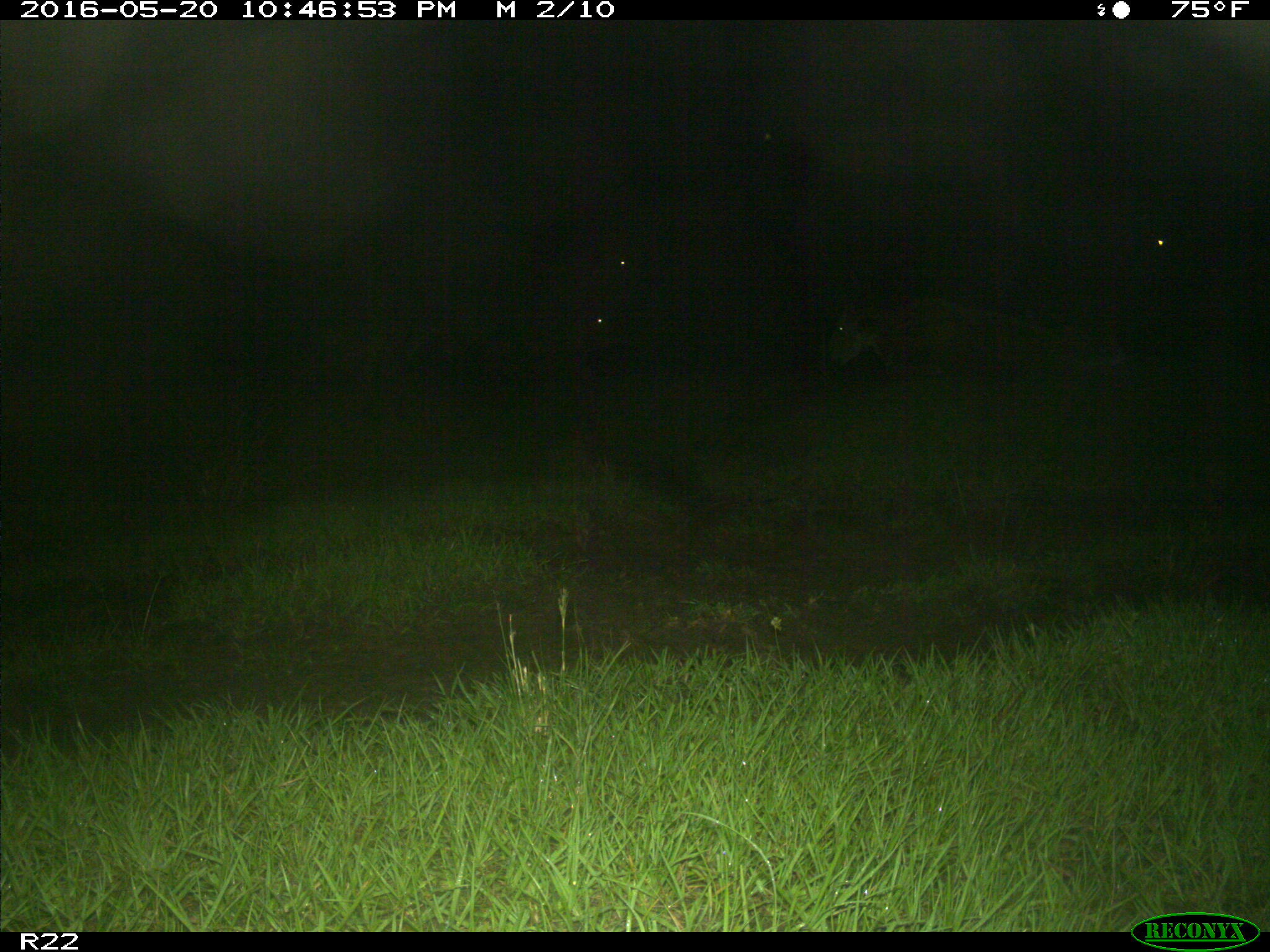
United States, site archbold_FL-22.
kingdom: Animalia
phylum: Chordata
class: Mammalia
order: Artiodactyla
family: Bovidae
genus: Bos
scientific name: Bos taurus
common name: domestic cow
Bos taurus (domestic cow).